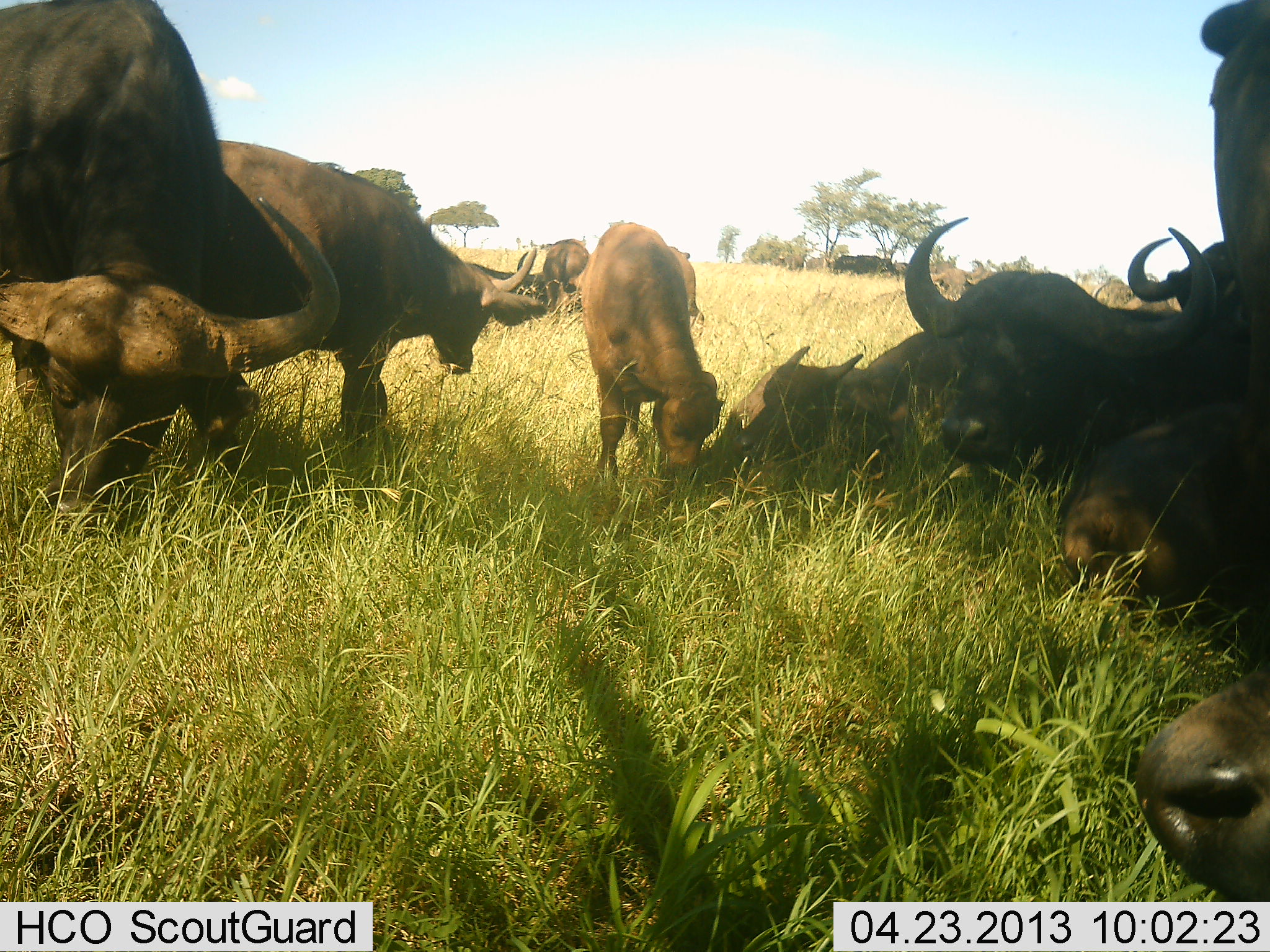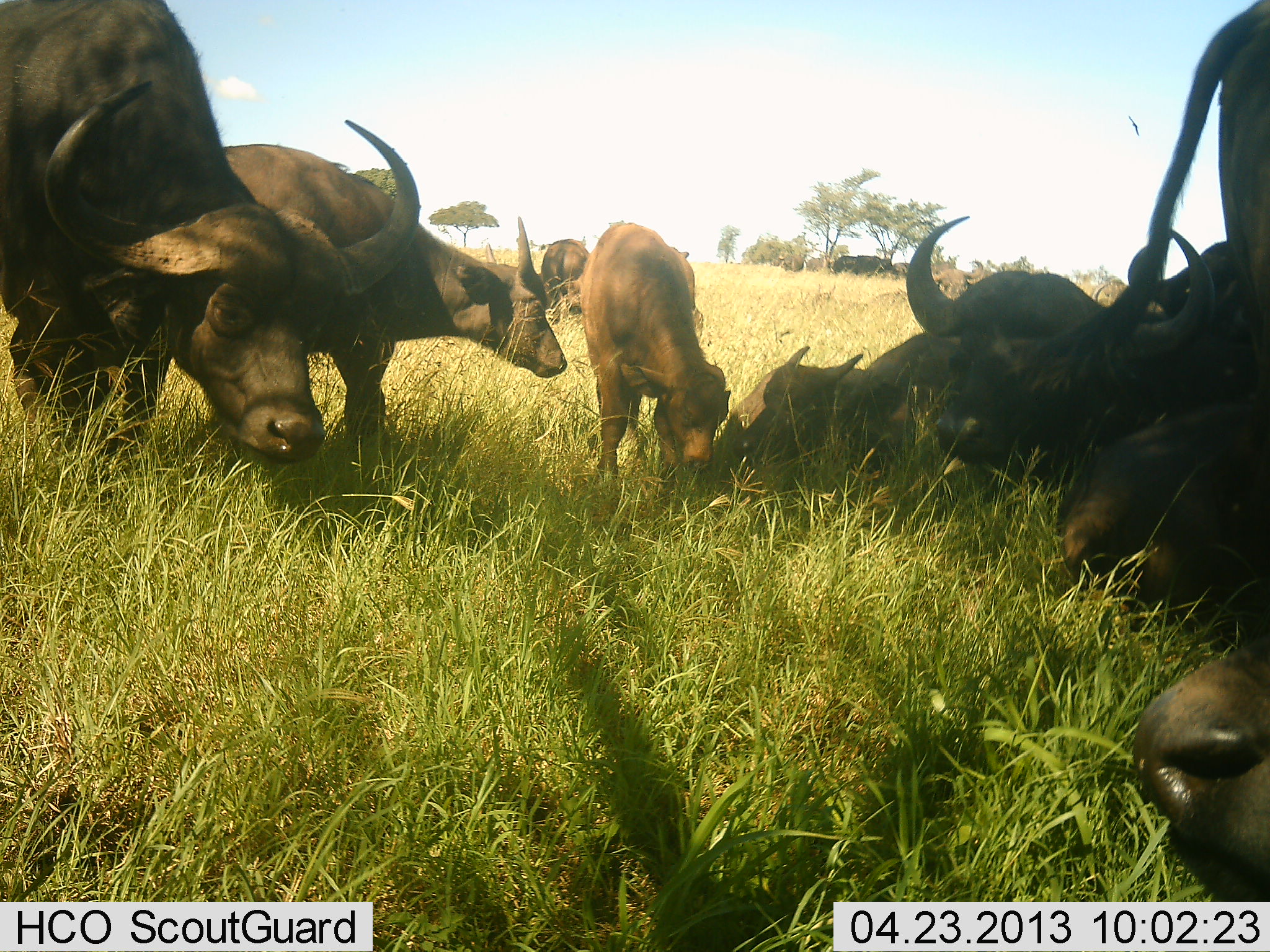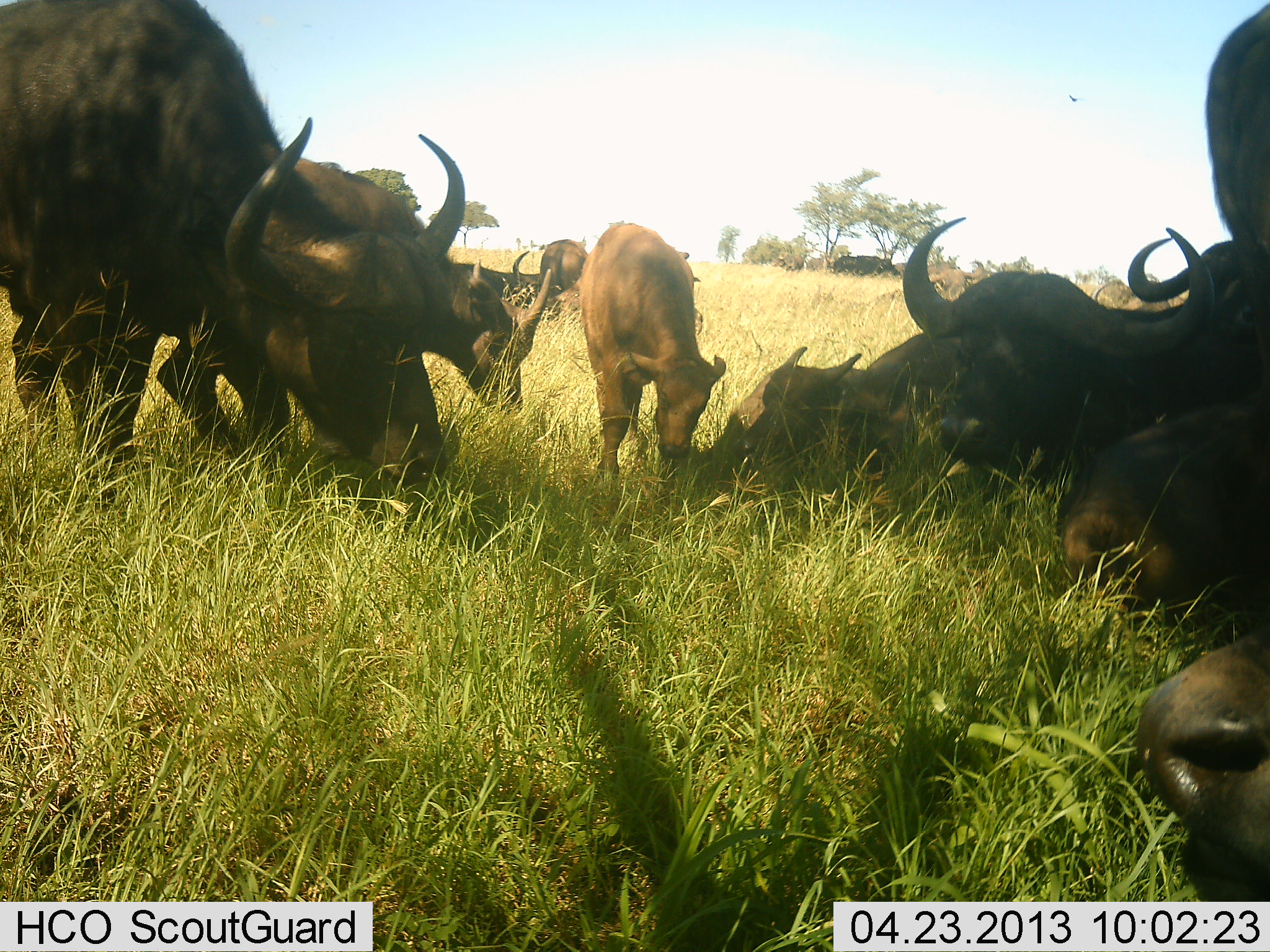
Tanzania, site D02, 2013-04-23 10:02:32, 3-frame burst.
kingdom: Animalia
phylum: Chordata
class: Mammalia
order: Artiodactyla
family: Bovidae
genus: Syncerus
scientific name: Syncerus caffer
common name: cape buffalo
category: buffalo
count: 10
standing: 70%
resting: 80%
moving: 10%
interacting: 0%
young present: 70%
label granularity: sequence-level